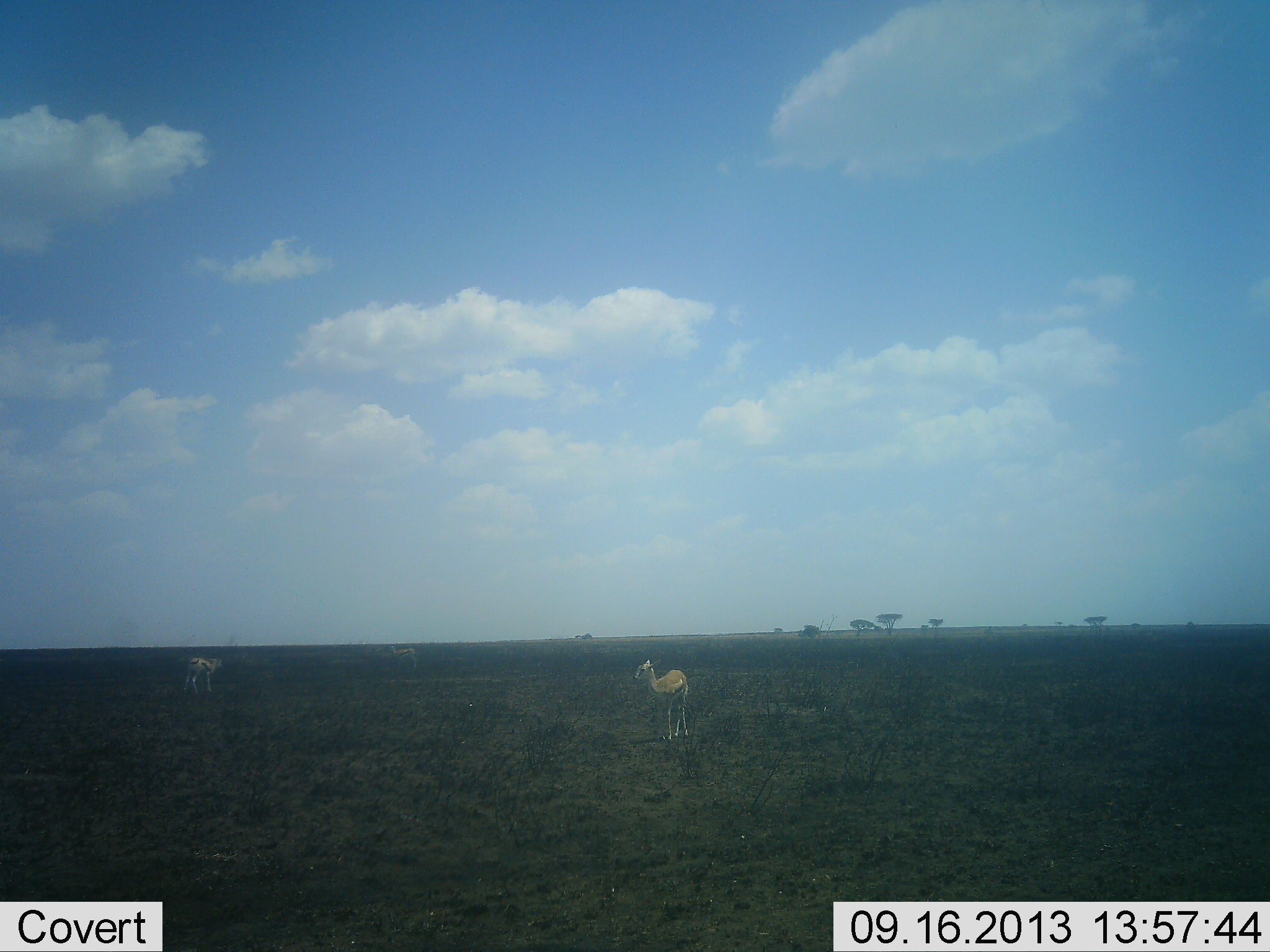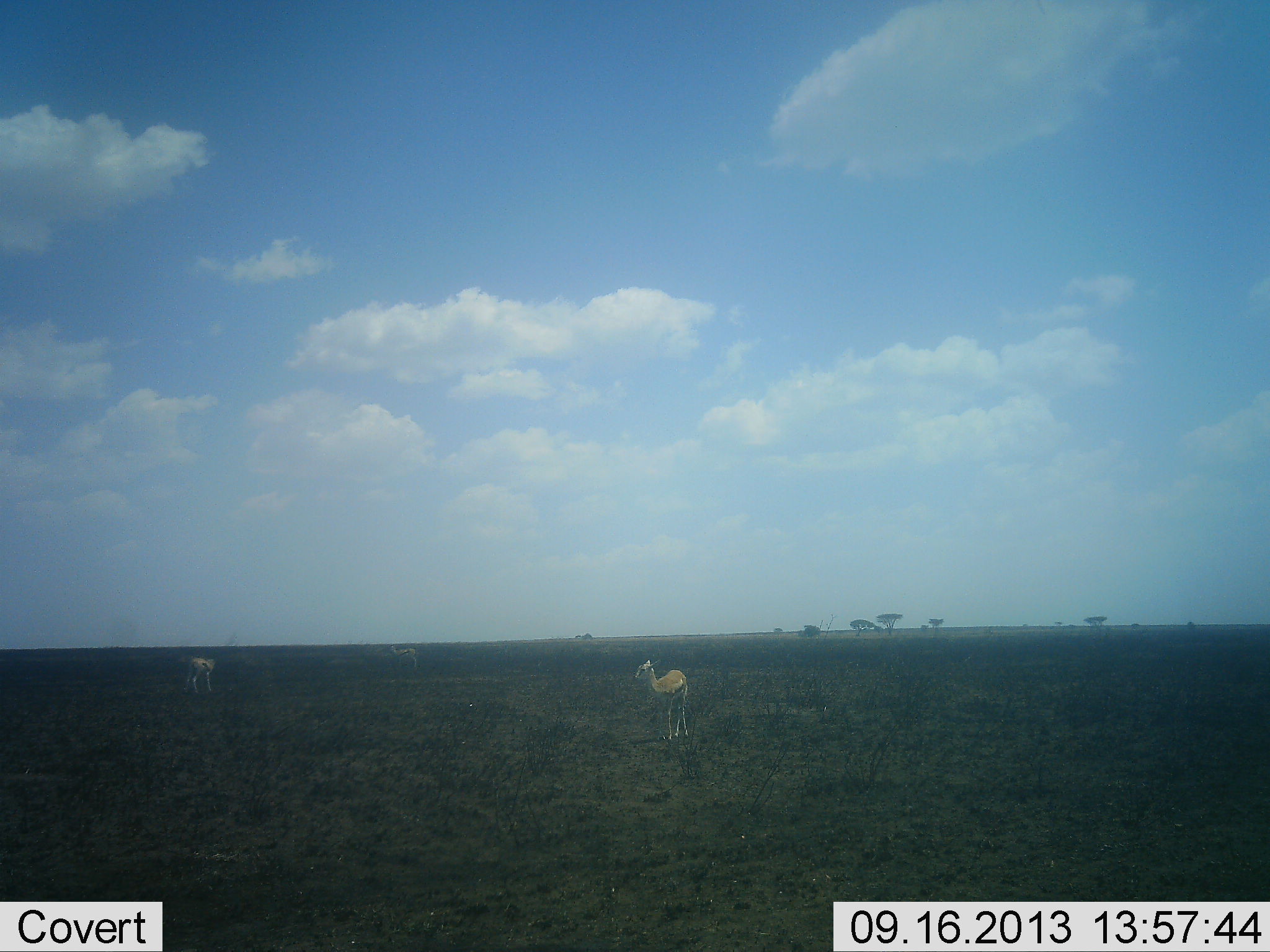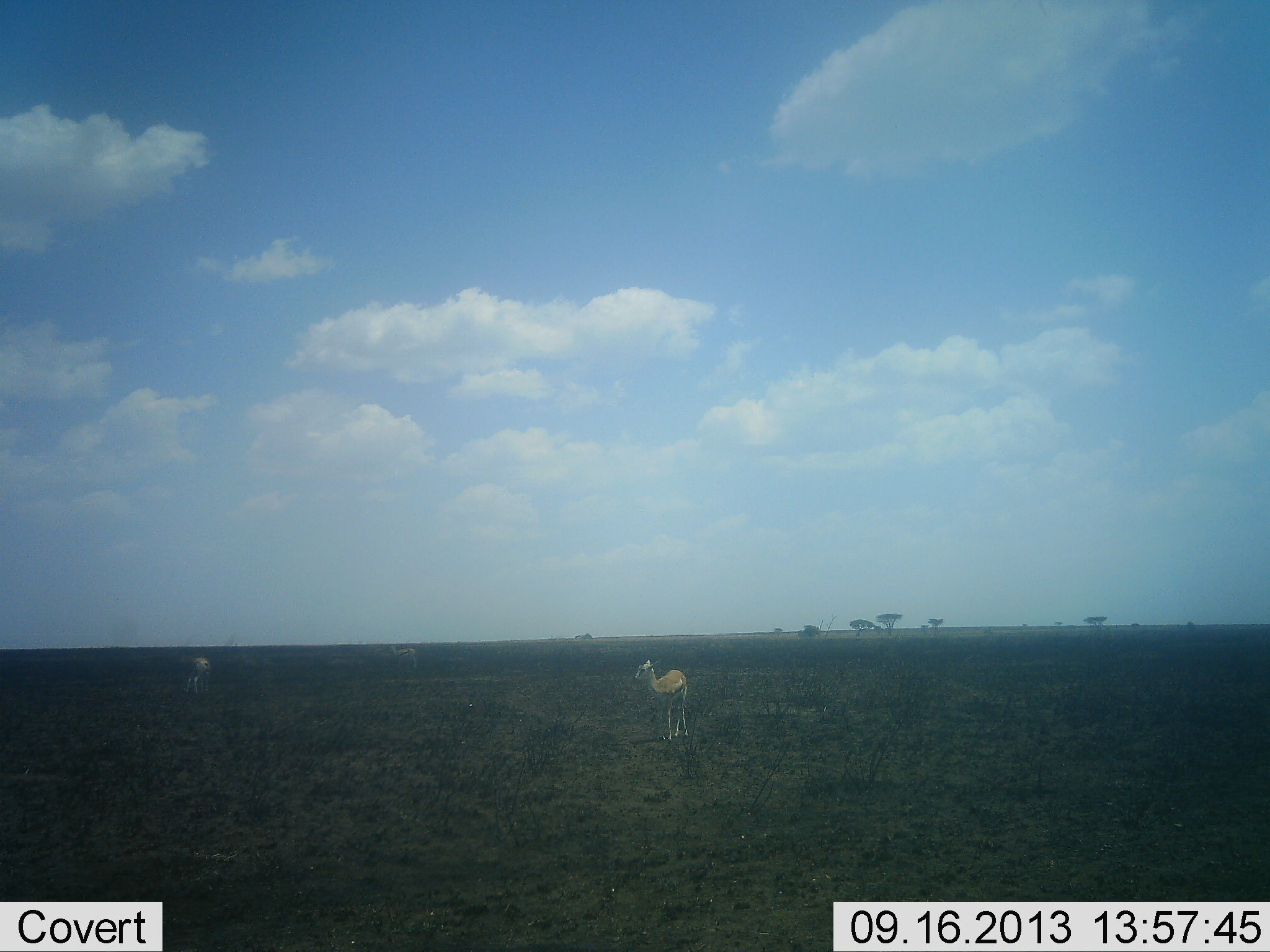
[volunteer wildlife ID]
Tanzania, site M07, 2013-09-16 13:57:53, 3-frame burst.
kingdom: Animalia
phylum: Chordata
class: Mammalia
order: Artiodactyla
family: Bovidae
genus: Eudorcas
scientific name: Eudorcas thomsonii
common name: thomson's gazelle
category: gazellethomsons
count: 2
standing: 86%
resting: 0%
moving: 14%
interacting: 0%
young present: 14%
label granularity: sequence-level